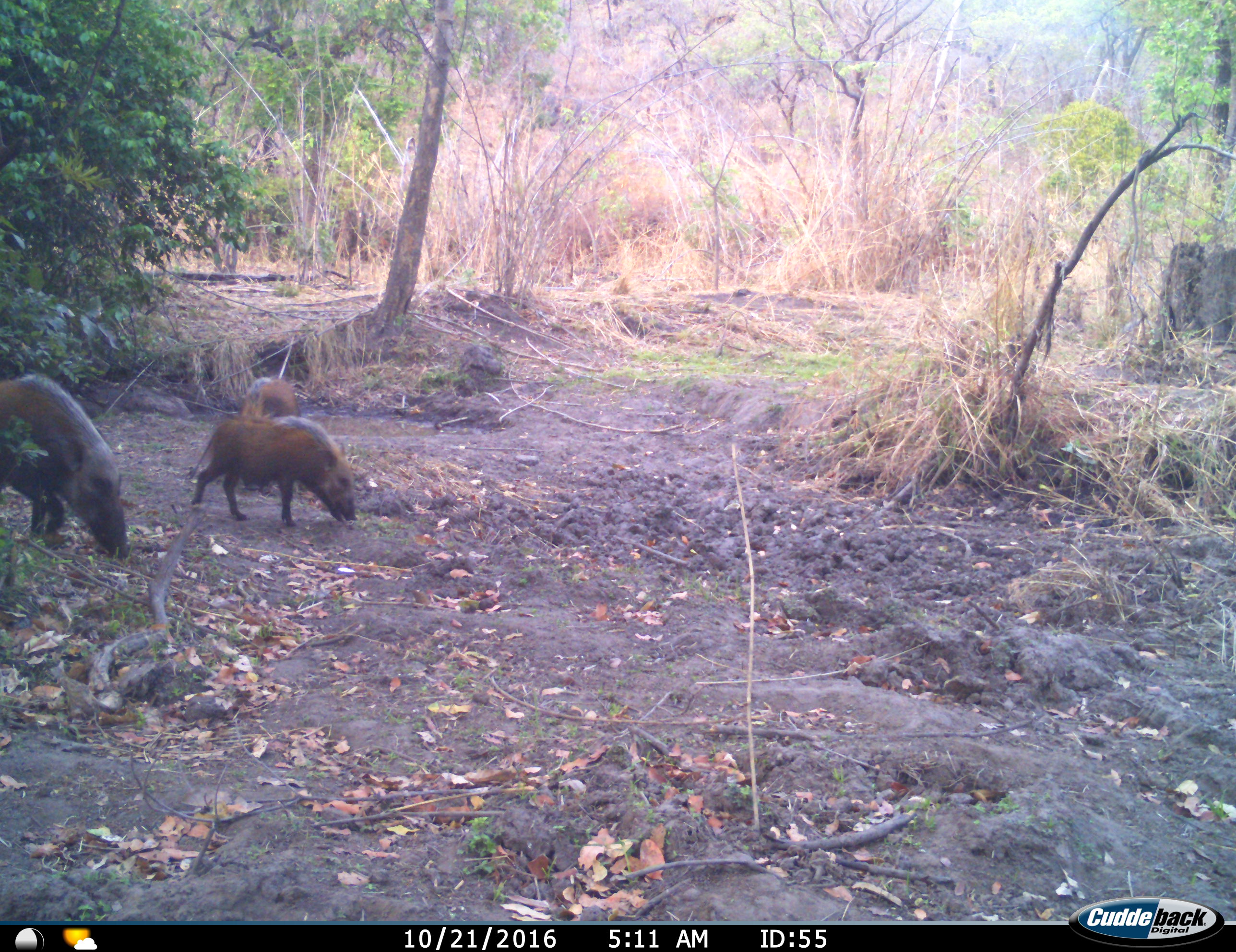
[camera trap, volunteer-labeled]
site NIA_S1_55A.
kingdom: Animalia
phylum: Chordata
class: Mammalia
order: Artiodactyla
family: Suidae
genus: Potamochoerus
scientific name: Potamochoerus larvatus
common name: bushpig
Bushpig (Potamochoerus larvatus), count 3. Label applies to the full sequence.